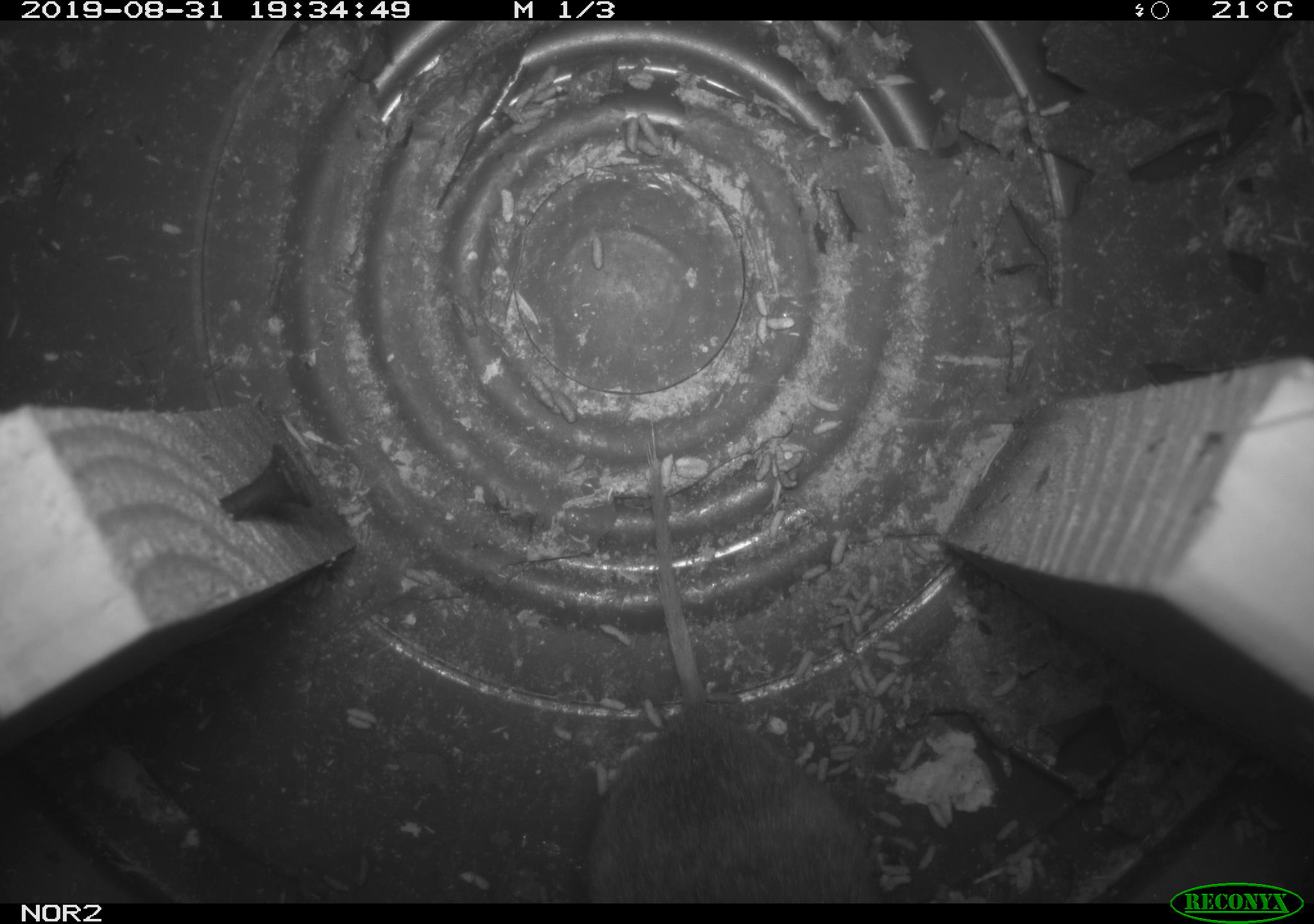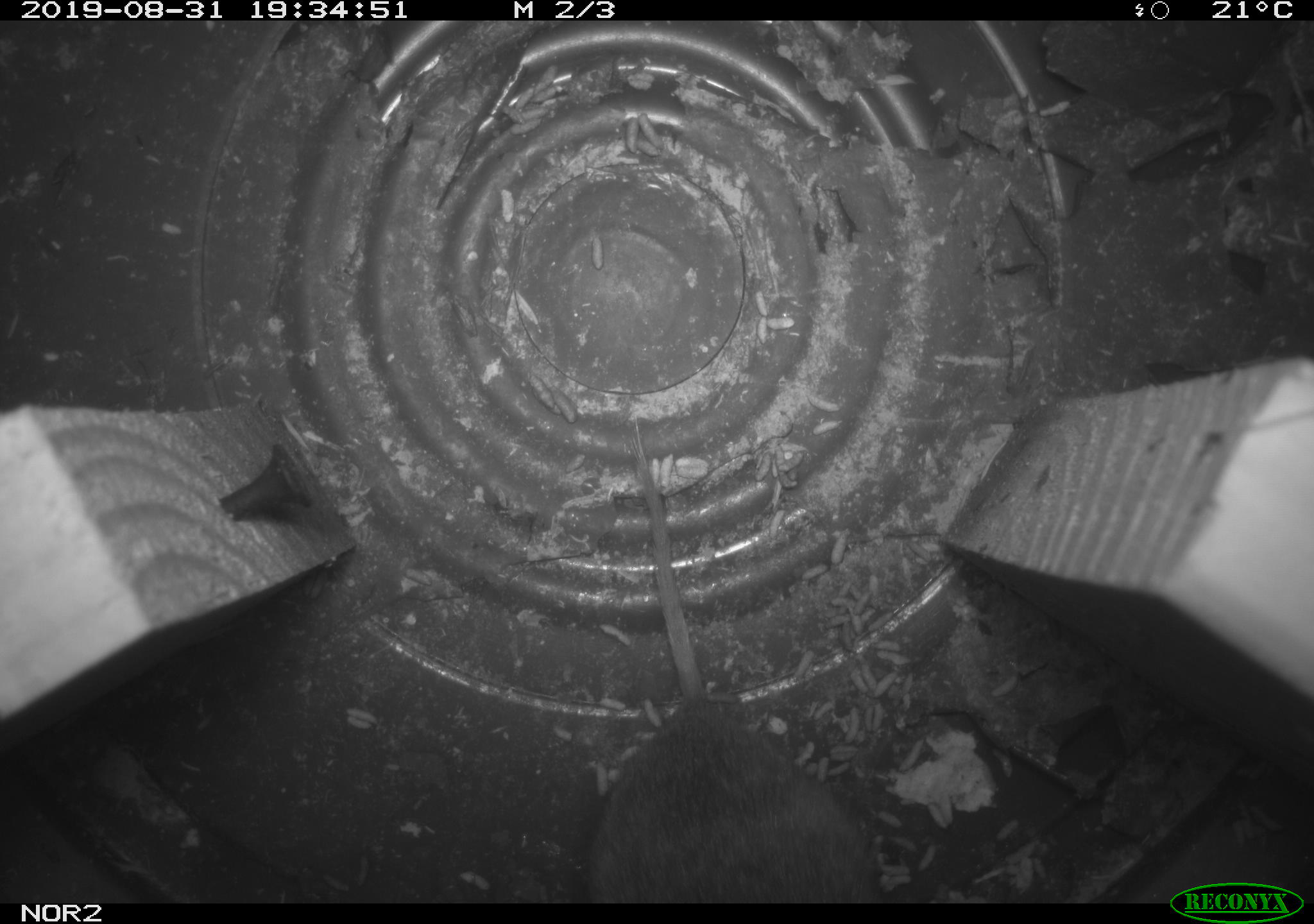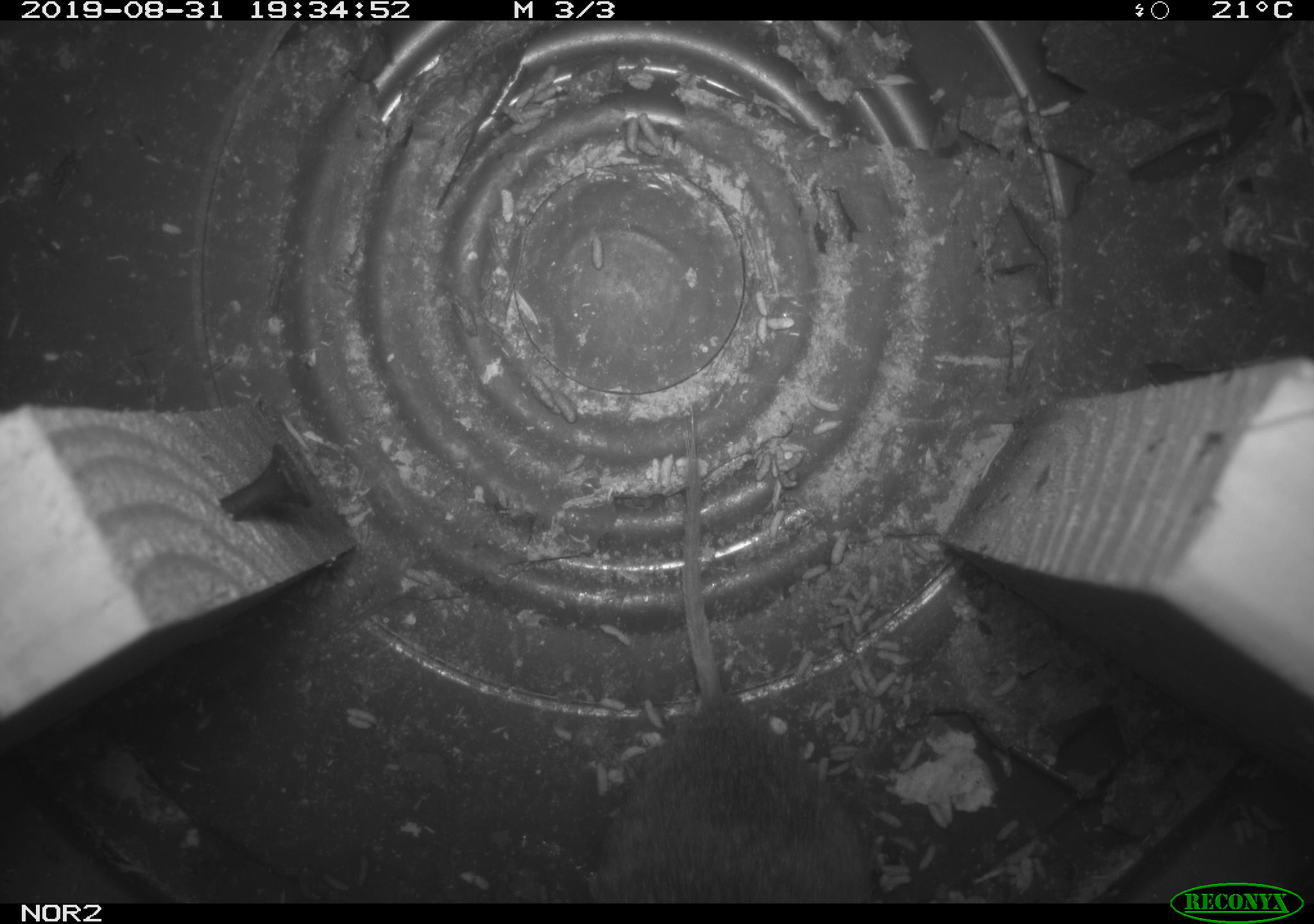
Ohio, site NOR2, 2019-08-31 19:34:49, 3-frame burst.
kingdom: Animalia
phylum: Chordata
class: Mammalia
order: Rodentia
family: Cricetidae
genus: Microtus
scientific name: Microtus pennsylvanicus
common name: meadow vole